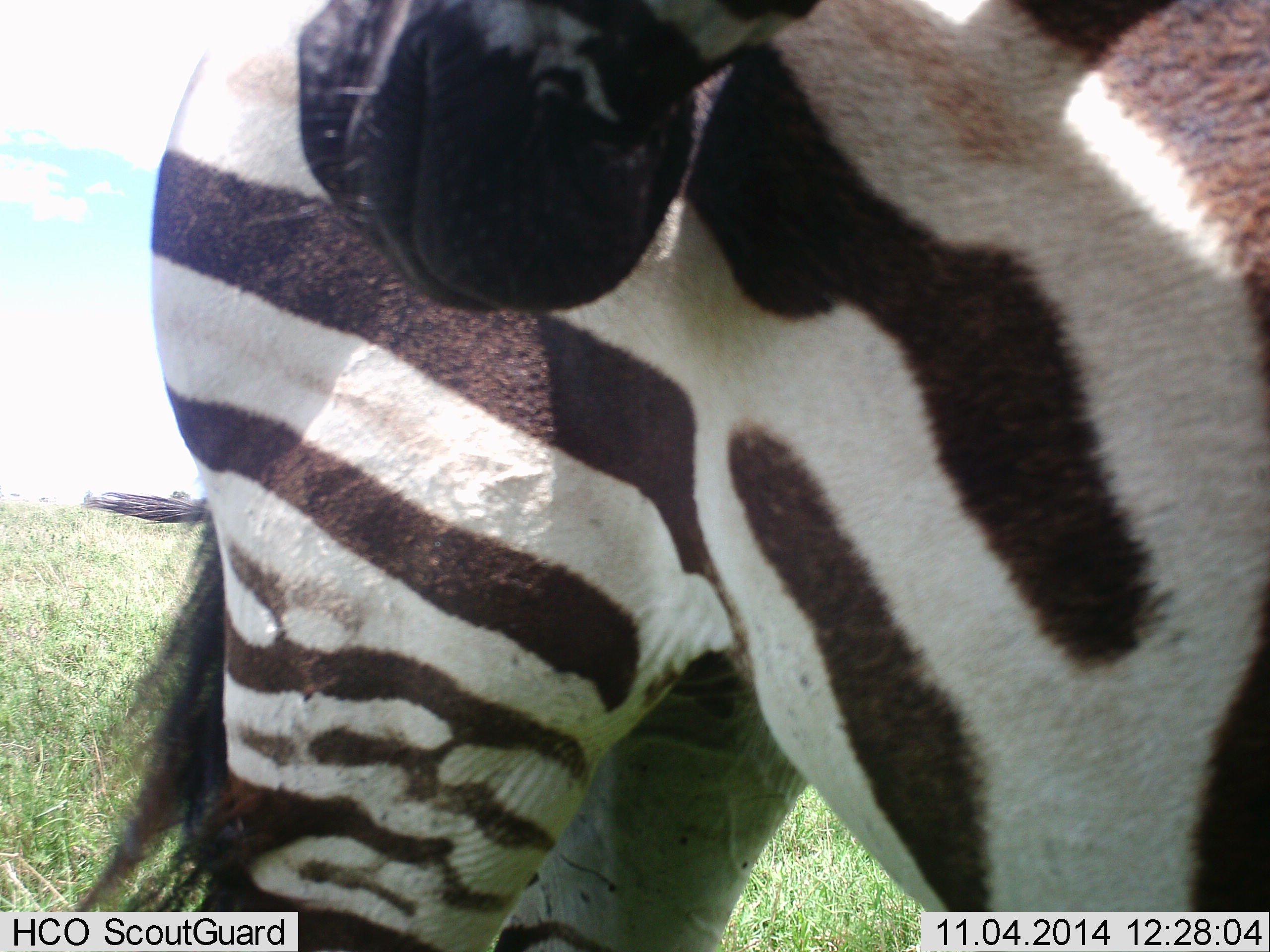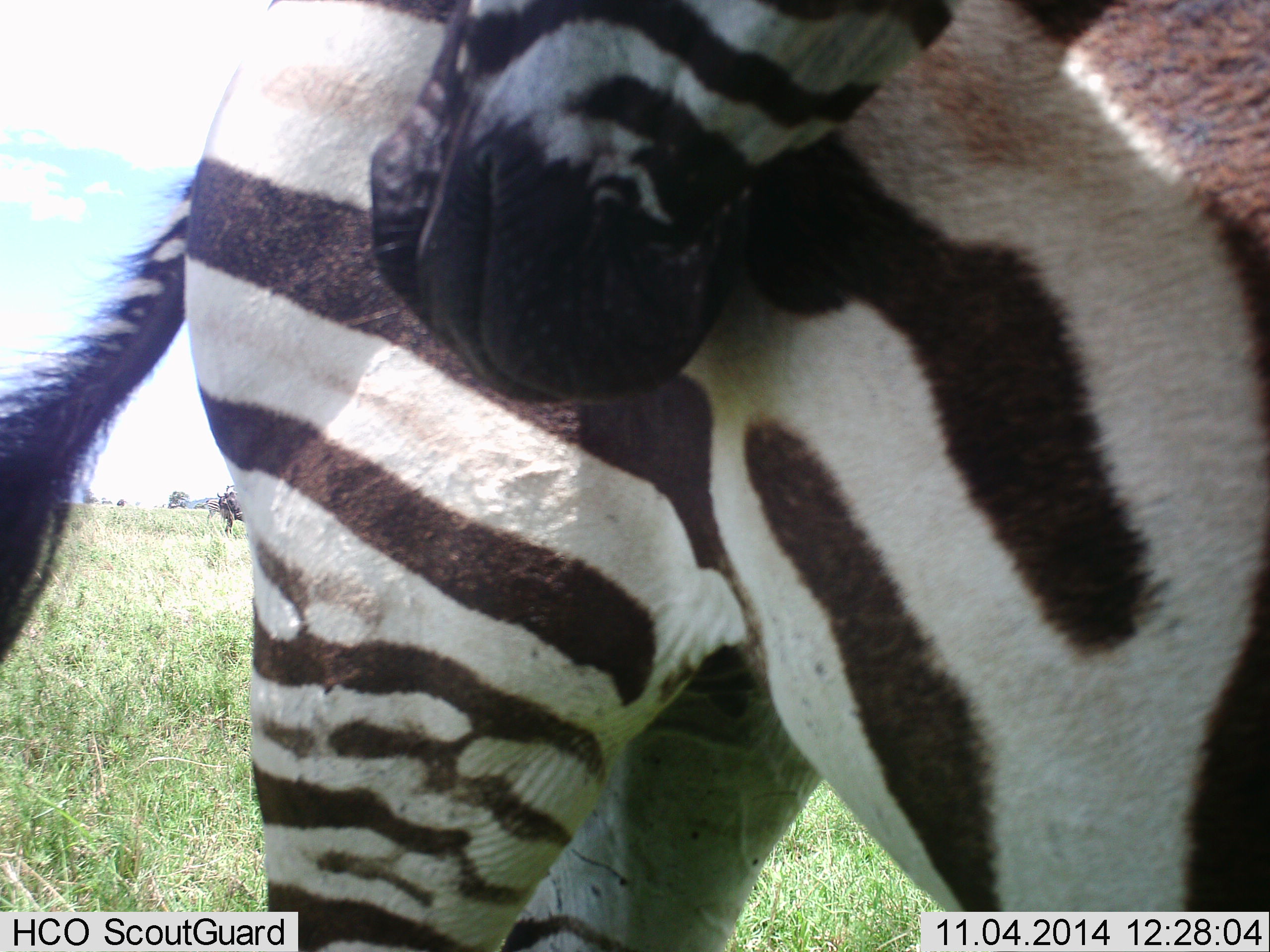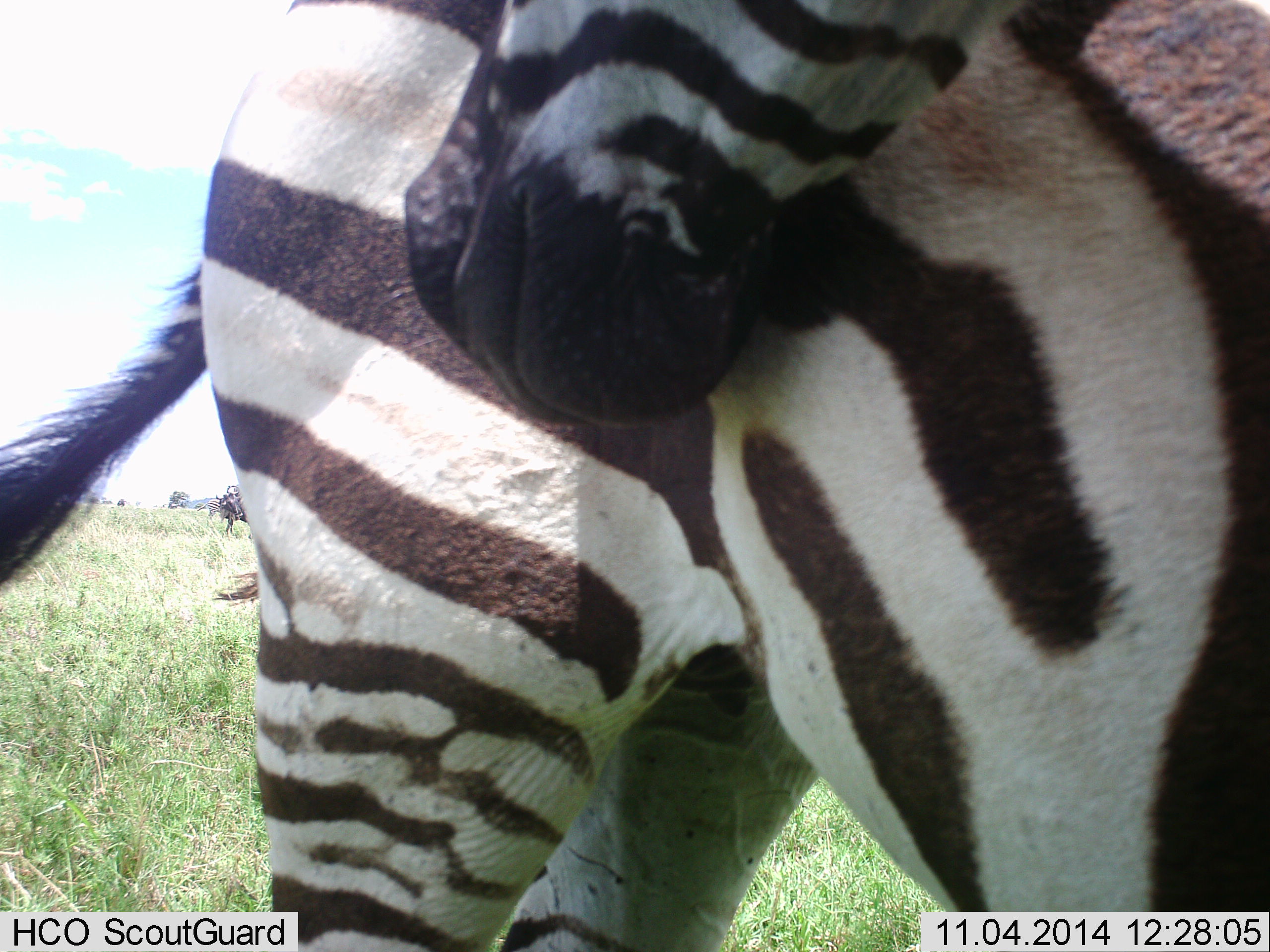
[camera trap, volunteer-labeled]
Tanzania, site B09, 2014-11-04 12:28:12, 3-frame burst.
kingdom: Animalia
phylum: Chordata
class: Mammalia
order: Perissodactyla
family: Equidae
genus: Equus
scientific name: Equus quagga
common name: plains zebra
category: zebra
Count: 2.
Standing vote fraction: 73%.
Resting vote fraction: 0%.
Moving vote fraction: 0%.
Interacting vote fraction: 45%.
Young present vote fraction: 0%.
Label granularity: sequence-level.